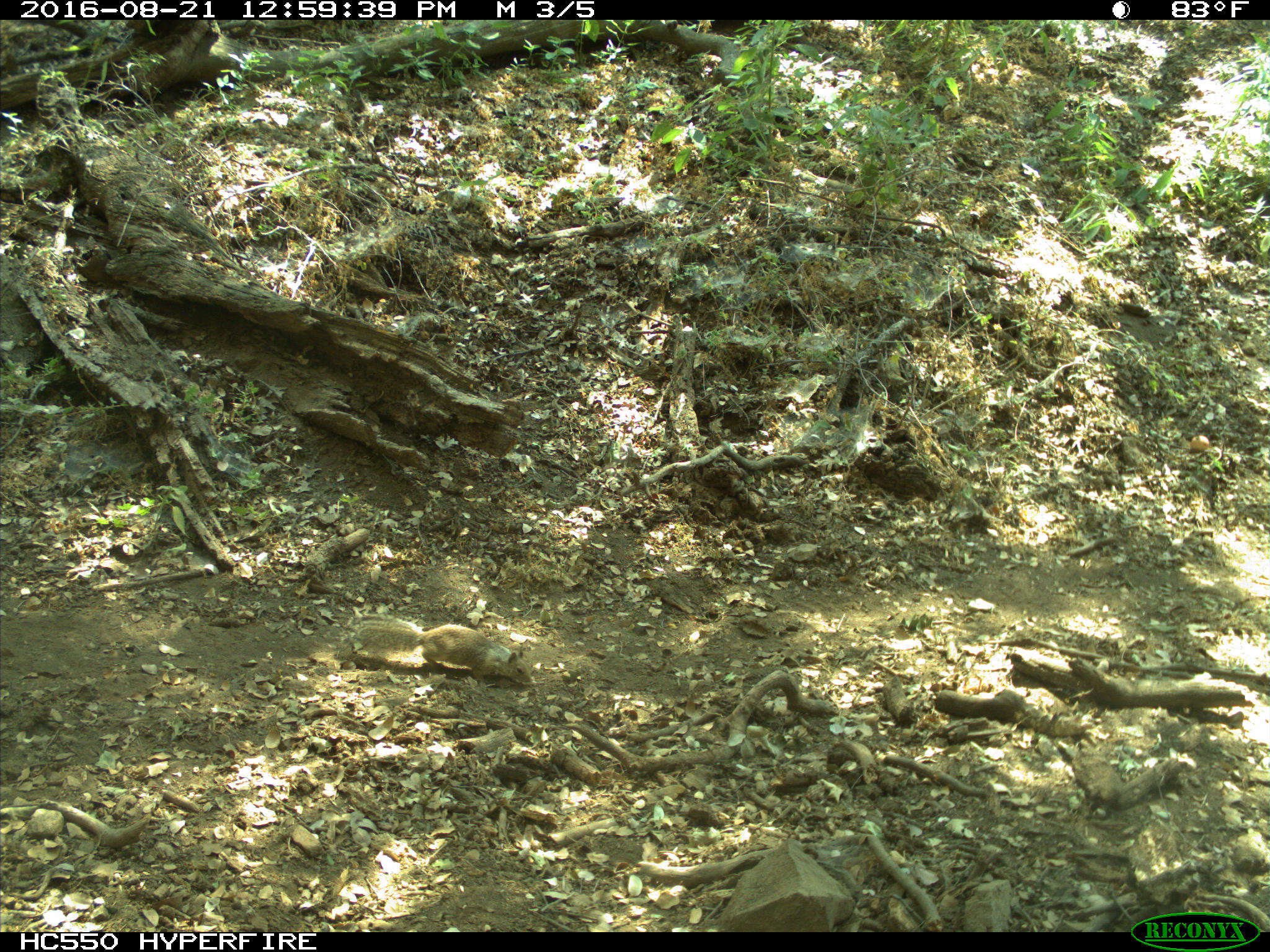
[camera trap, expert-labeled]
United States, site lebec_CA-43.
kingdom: Animalia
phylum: Chordata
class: Mammalia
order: Rodentia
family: Sciuridae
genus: Otospermophilus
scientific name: Otospermophilus beecheyi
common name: california ground squirrel